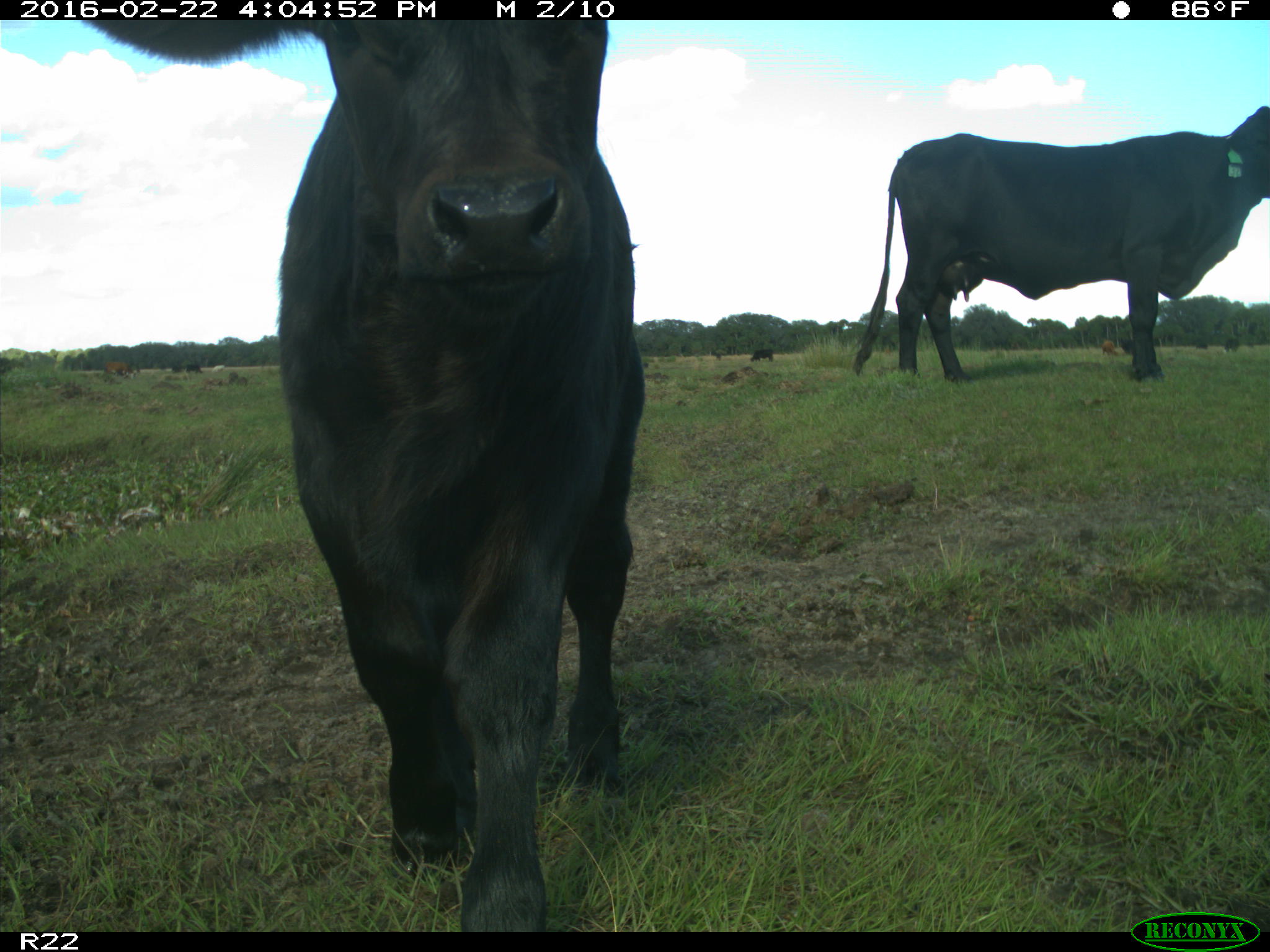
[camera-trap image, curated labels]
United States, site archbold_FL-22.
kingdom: Animalia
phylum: Chordata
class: Mammalia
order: Artiodactyla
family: Bovidae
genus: Bos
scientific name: Bos taurus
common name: domestic cow